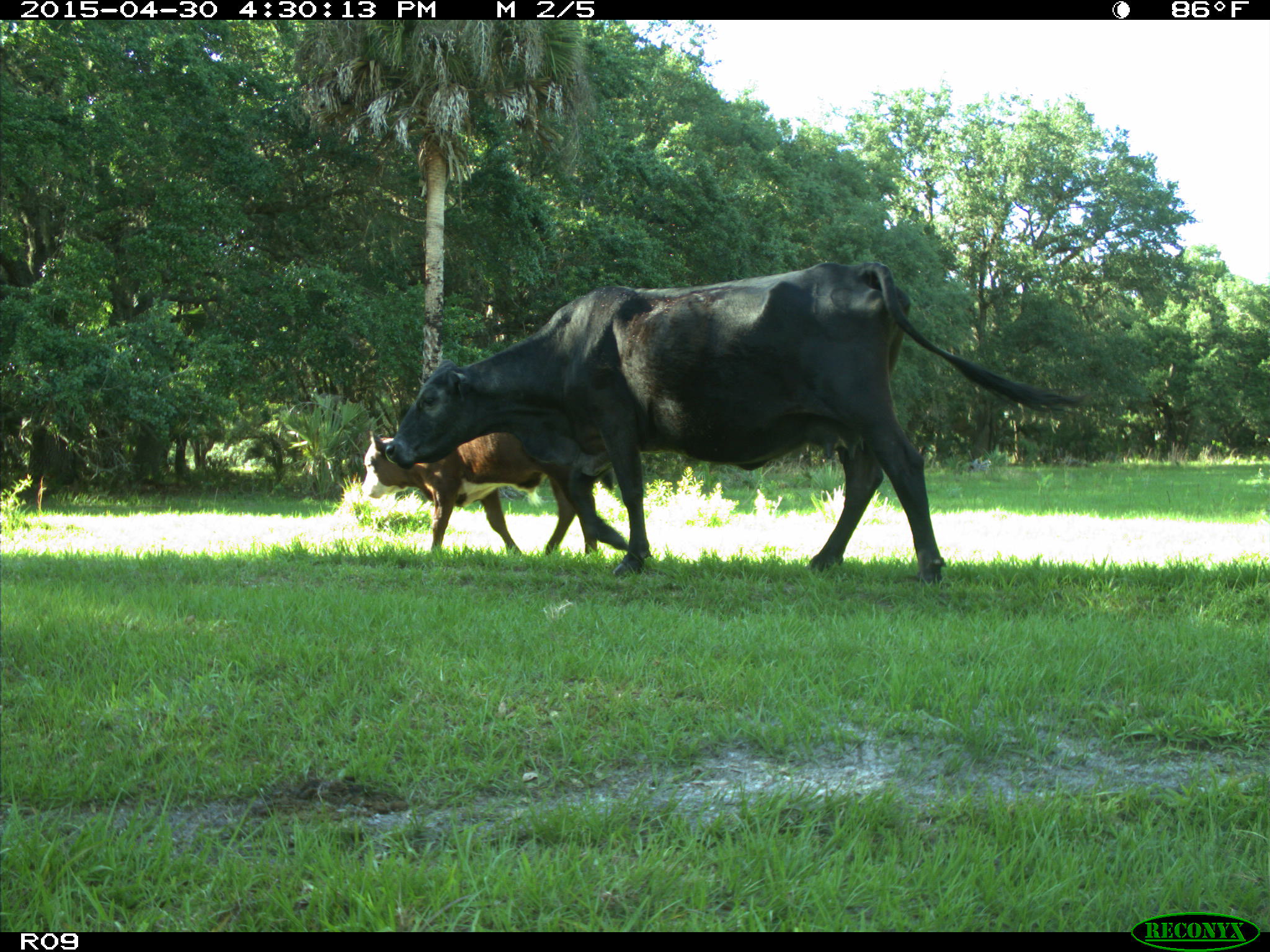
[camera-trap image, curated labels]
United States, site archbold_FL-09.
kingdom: Animalia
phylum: Chordata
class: Mammalia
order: Artiodactyla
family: Bovidae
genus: Bos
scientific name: Bos taurus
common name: domestic cow